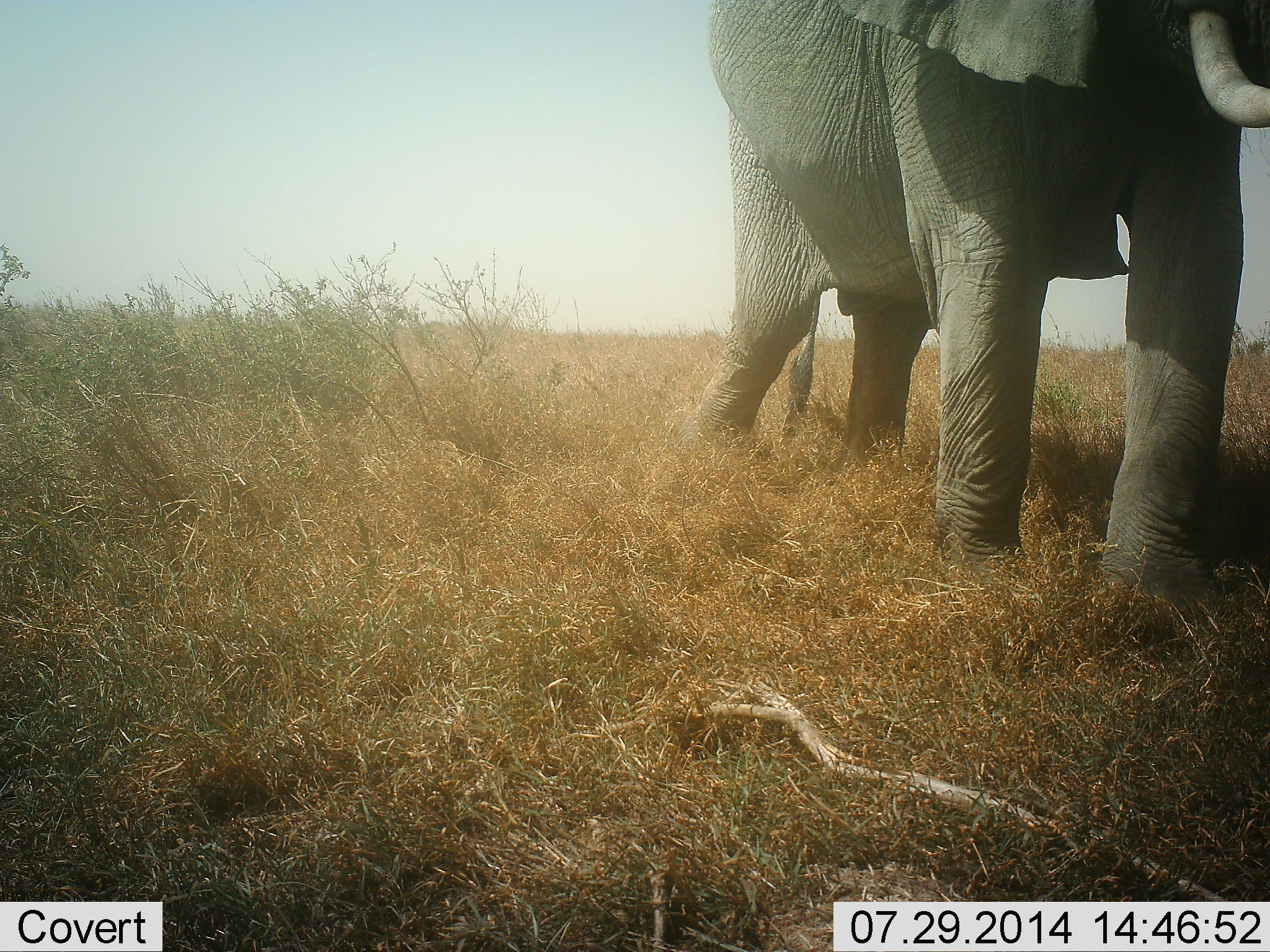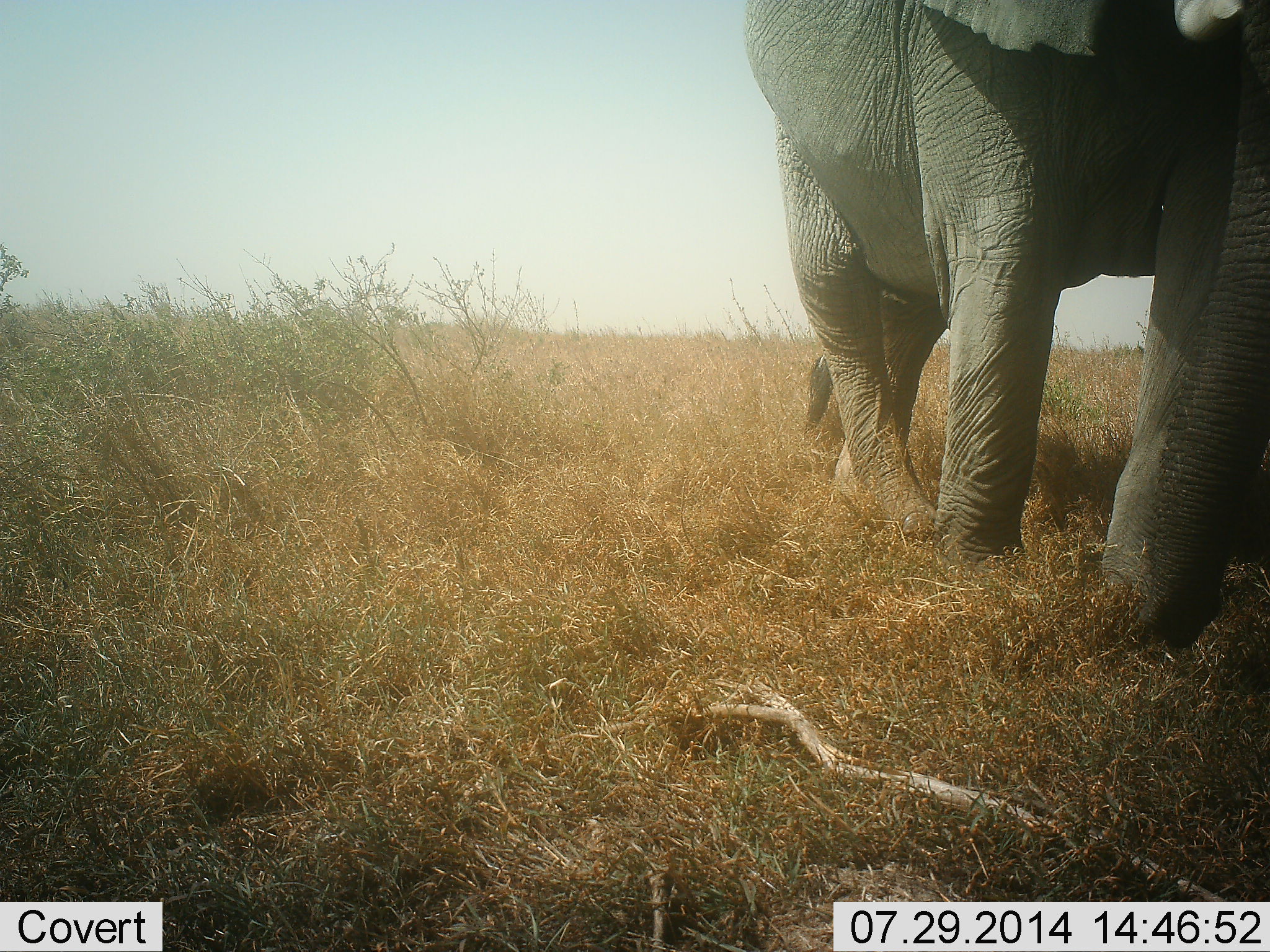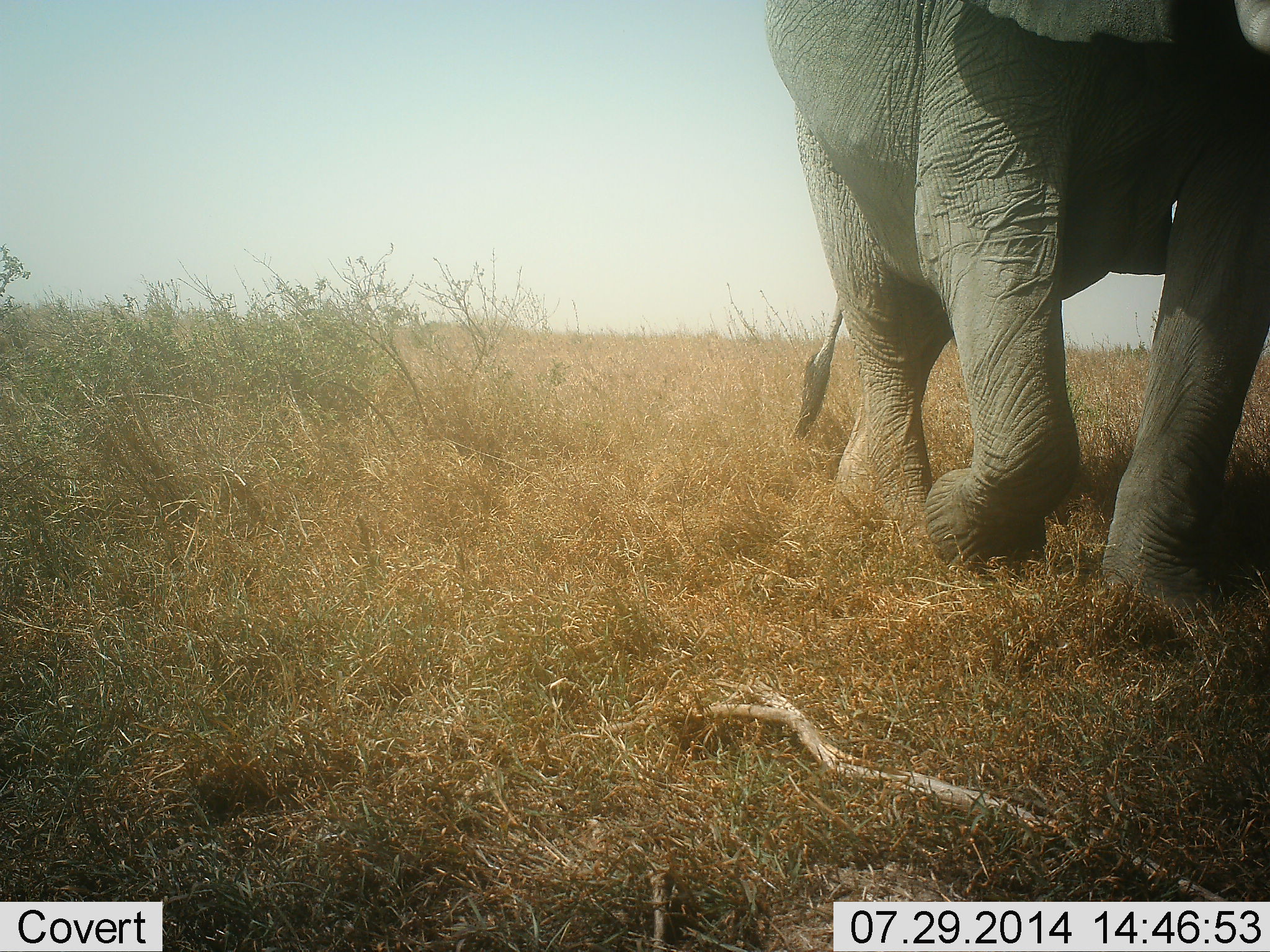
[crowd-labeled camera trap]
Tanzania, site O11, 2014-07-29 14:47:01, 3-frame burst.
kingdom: Animalia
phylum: Chordata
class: Mammalia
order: Proboscidea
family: Elephantidae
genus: Loxodonta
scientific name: Loxodonta africana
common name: african bush elephant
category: elephant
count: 1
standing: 0%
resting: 0%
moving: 100%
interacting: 0%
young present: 0%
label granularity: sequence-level